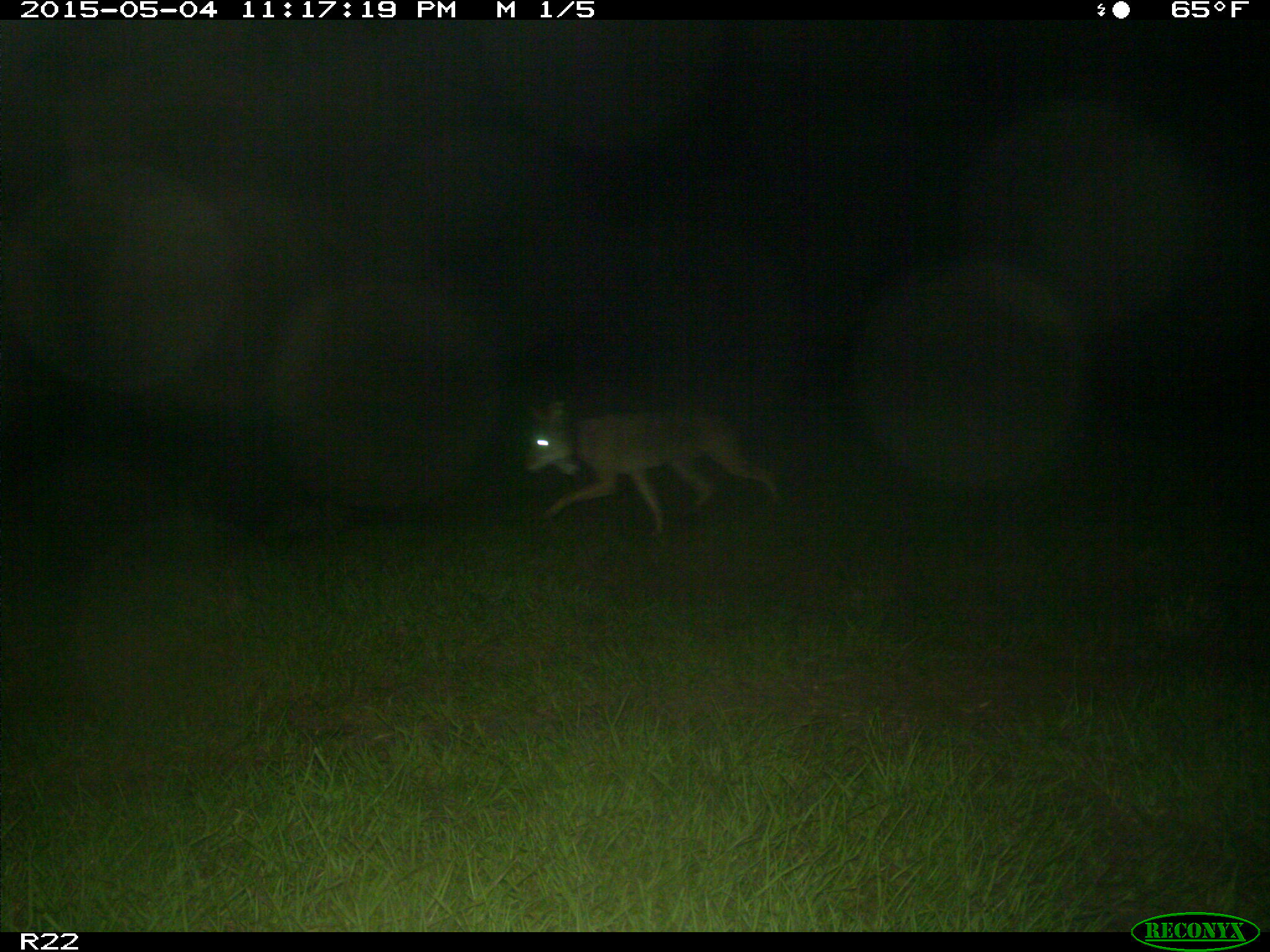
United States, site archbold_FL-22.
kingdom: Animalia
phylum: Chordata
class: Mammalia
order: Carnivora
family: Canidae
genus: Canis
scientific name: Canis latrans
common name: coyote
Canis latrans (coyote).